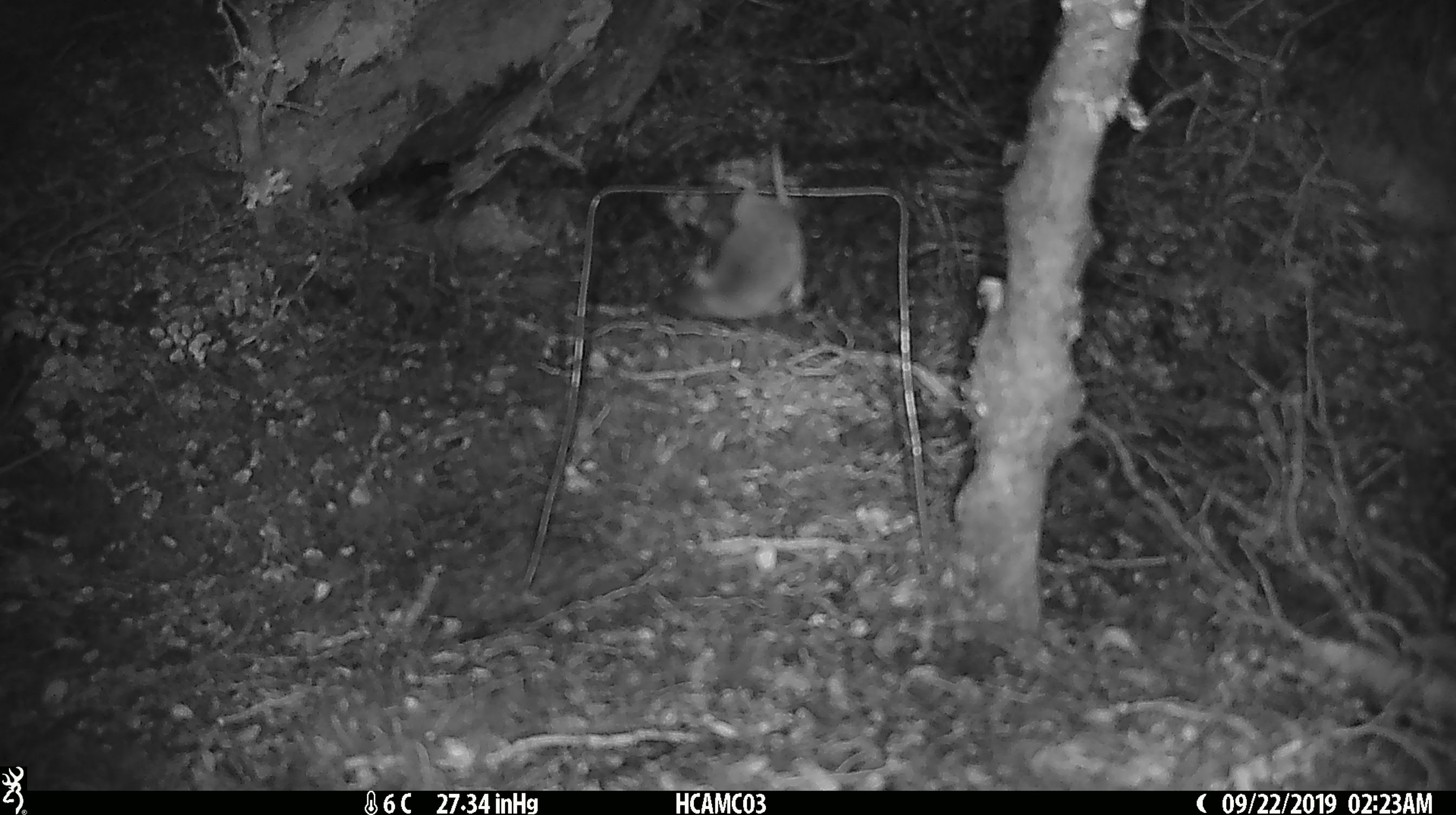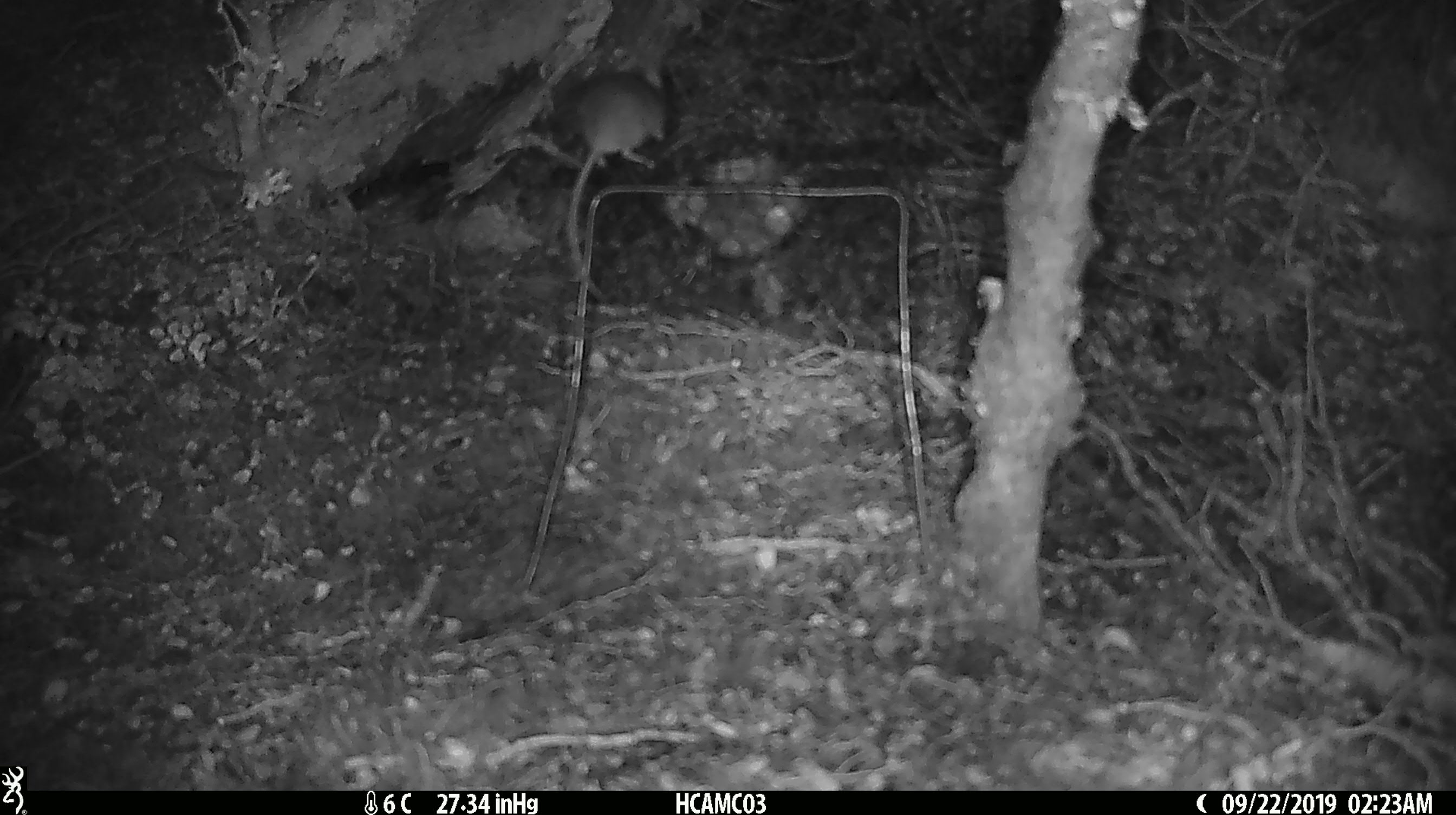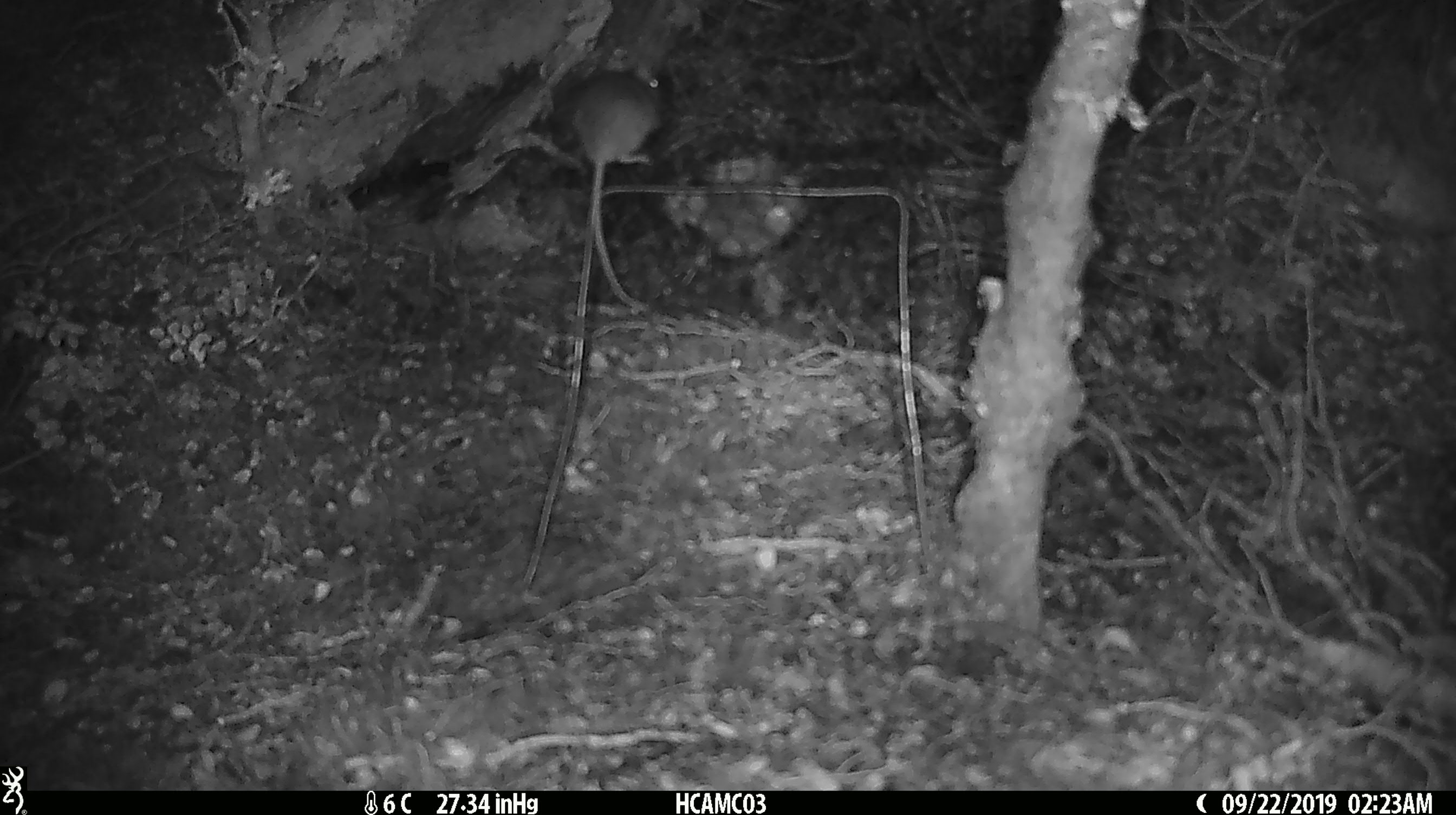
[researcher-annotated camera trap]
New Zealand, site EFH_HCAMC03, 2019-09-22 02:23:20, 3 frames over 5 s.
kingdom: Animalia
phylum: Chordata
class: Mammalia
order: Rodentia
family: Muridae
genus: Mus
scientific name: Mus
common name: mouse